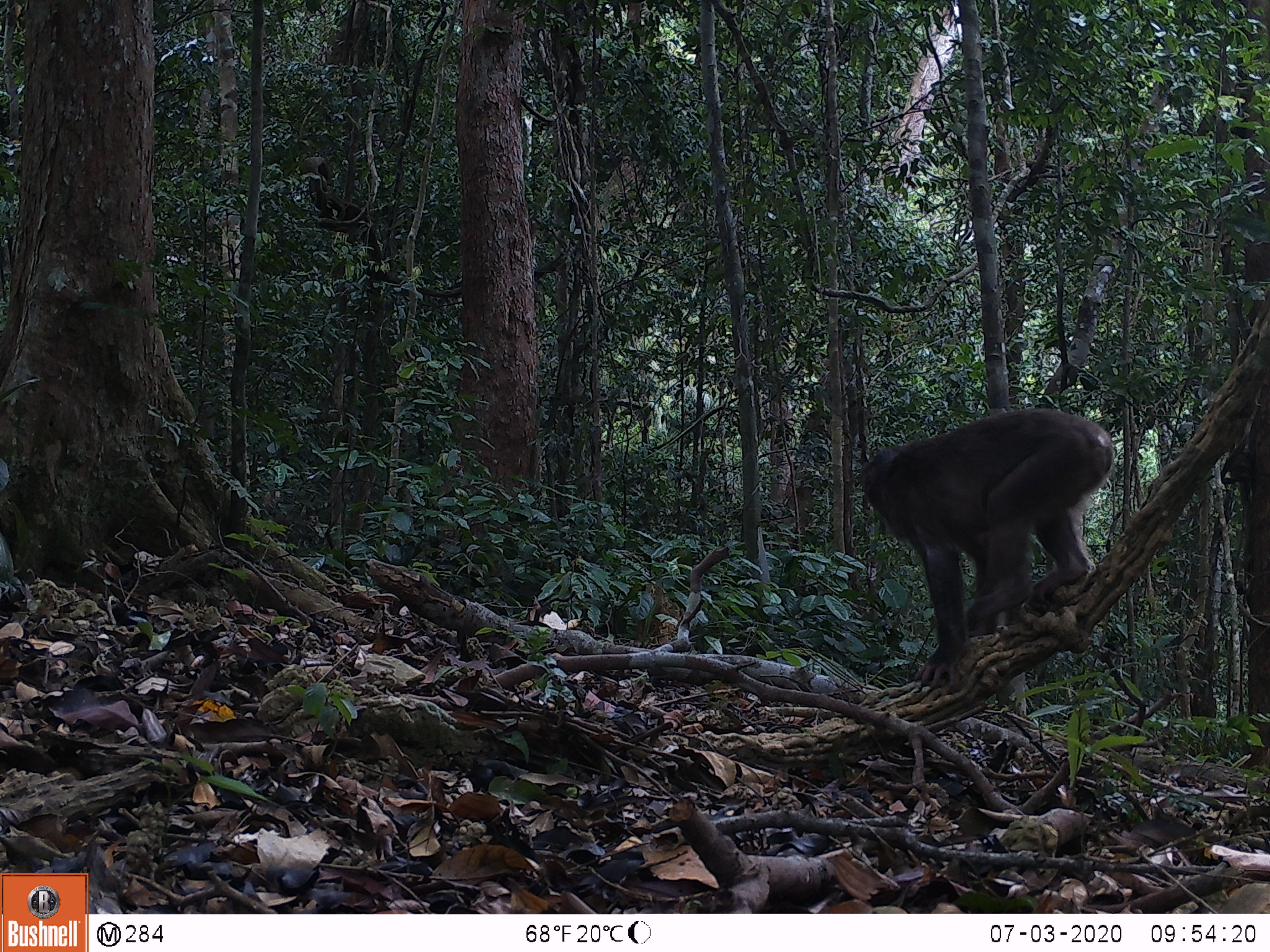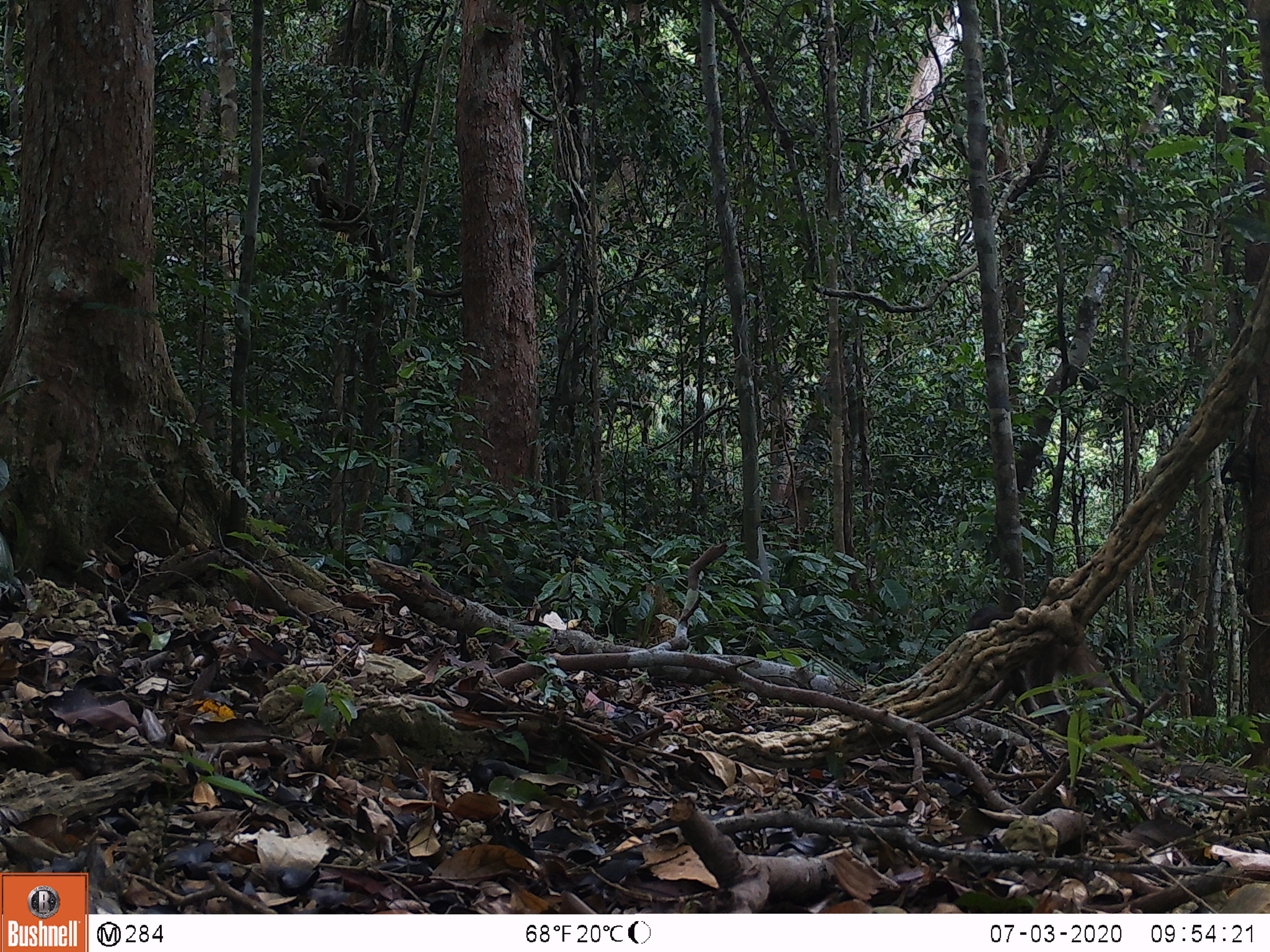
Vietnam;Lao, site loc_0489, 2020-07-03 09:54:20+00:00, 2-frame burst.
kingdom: Animalia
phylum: Chordata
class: Mammalia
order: Primates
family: Cercopithecidae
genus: Macaca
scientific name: Macaca arctoides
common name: stump-tailed macaque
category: stump tailed macaque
Stump tailed macaque (stump-tailed macaque) (Macaca arctoides). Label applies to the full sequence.